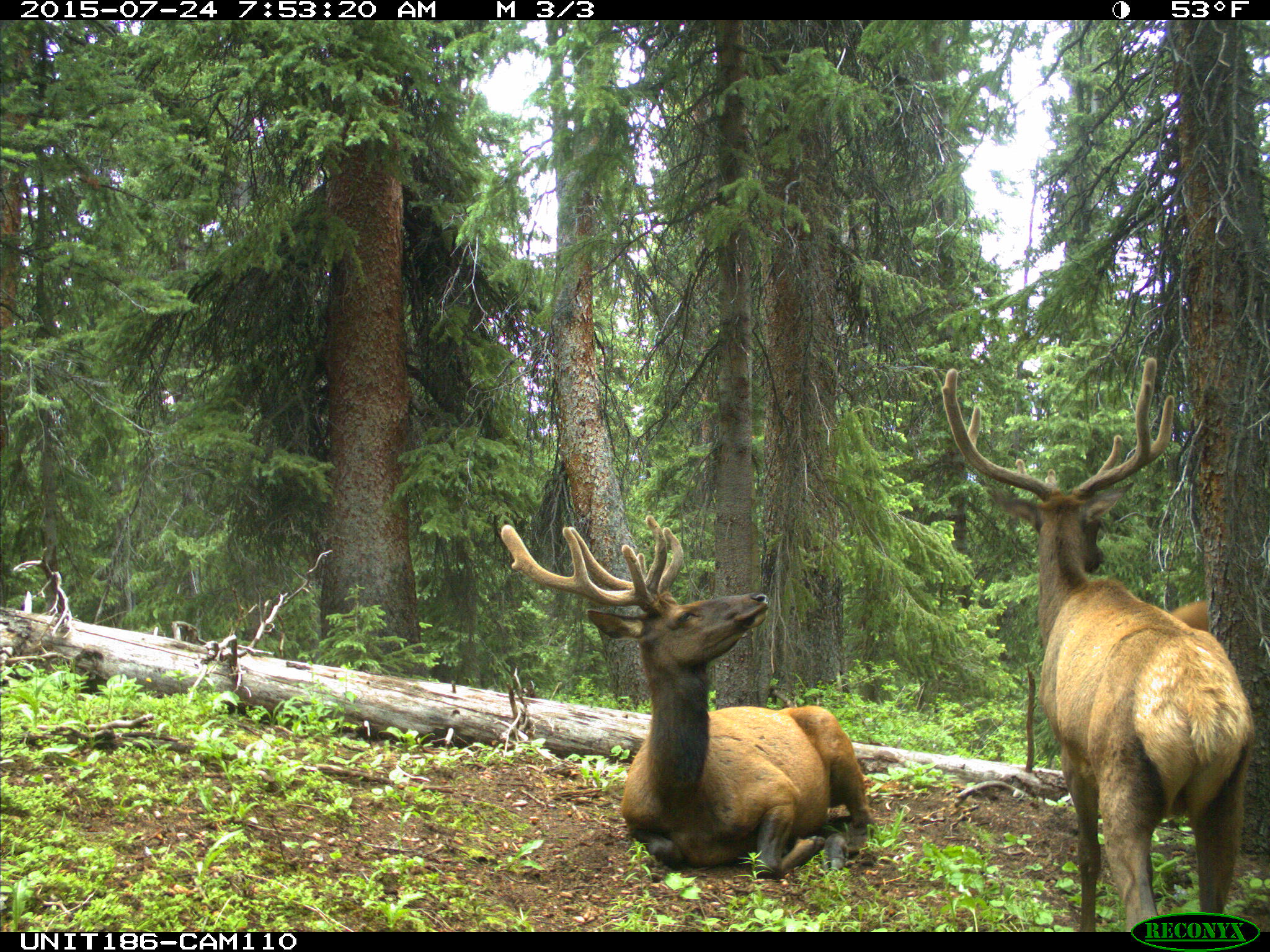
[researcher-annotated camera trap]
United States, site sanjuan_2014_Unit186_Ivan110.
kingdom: Animalia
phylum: Chordata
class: Mammalia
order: Artiodactyla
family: Cervidae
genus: Cervus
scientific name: Cervus elaphus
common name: red deer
Cervus elaphus (red deer).